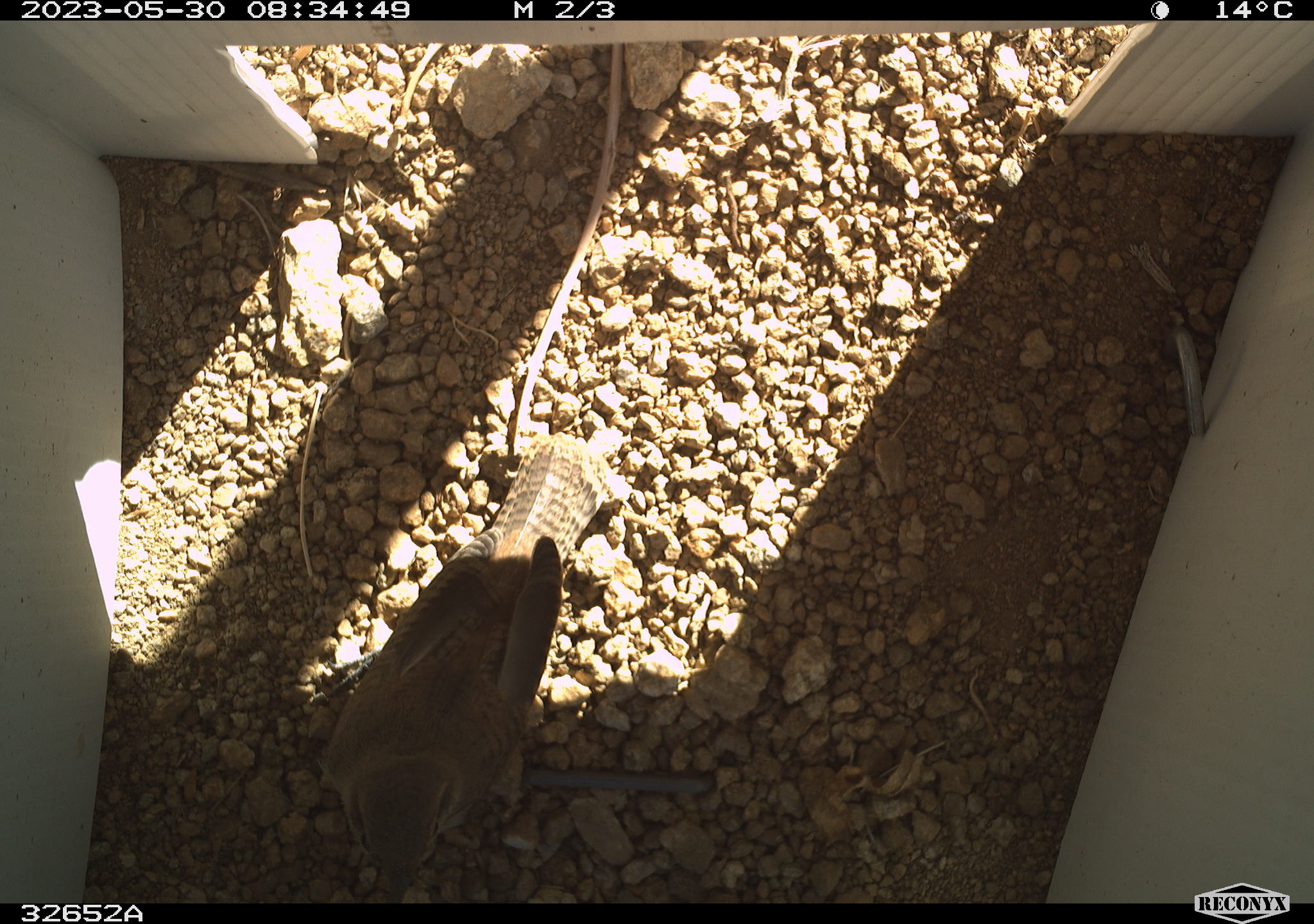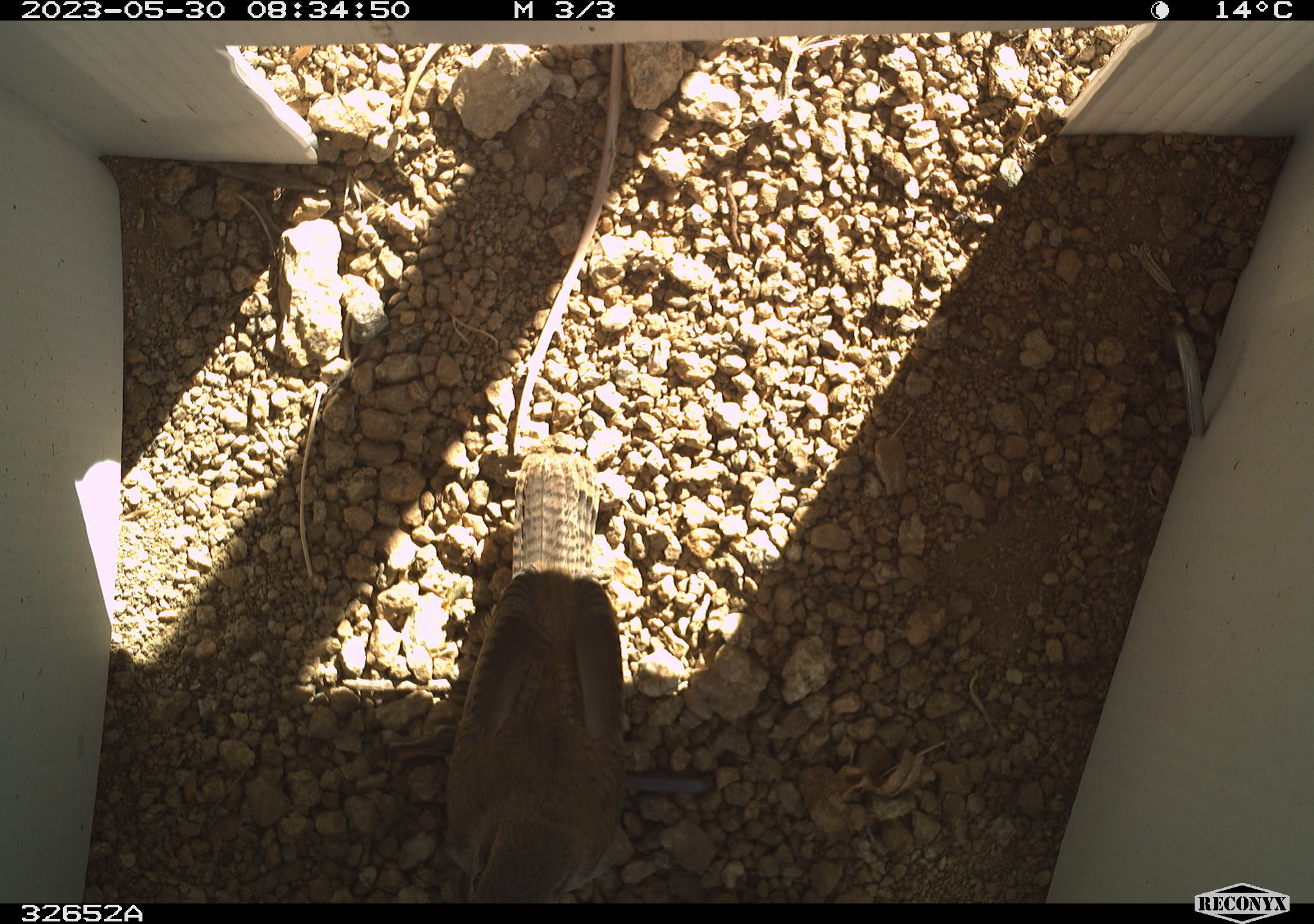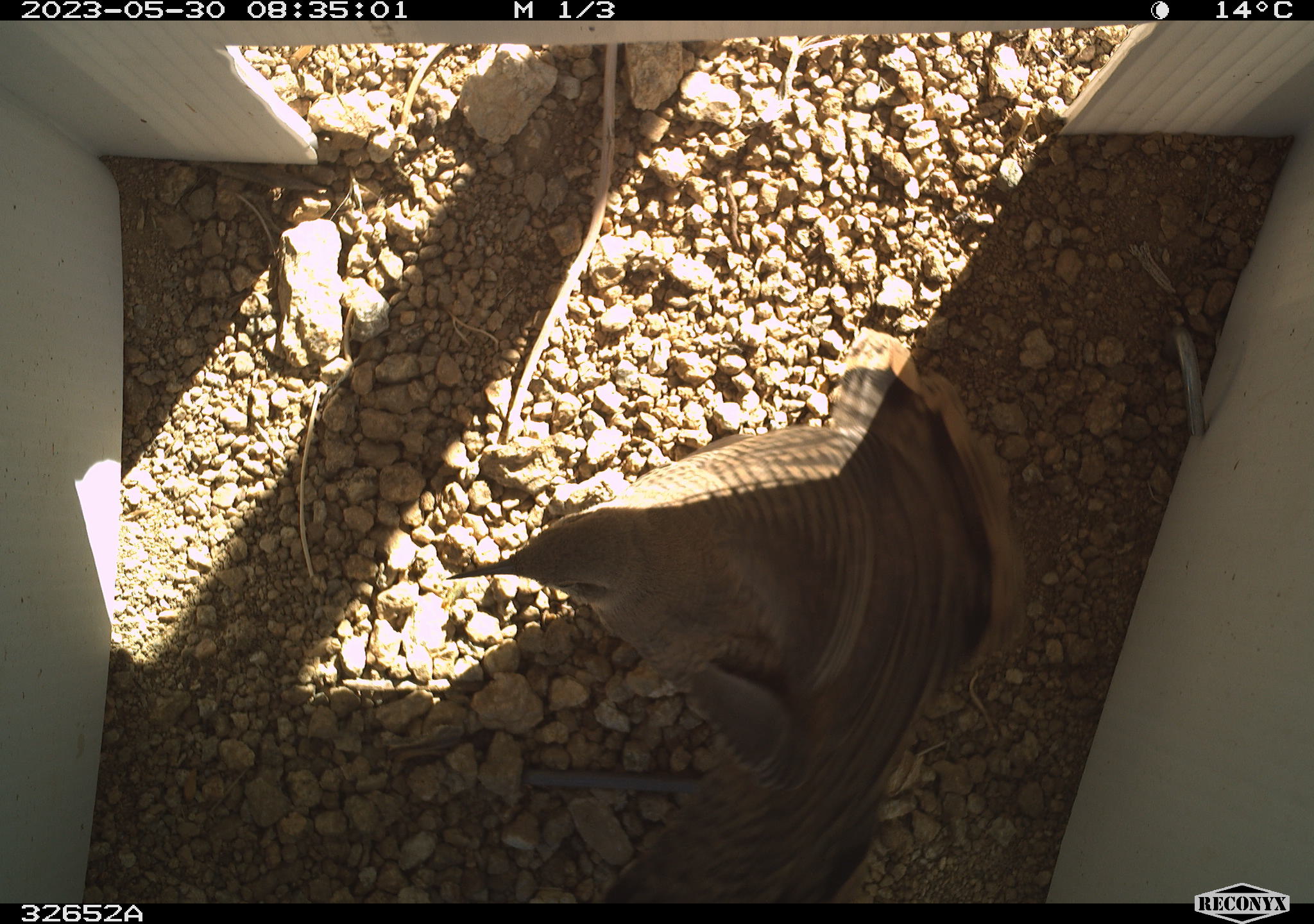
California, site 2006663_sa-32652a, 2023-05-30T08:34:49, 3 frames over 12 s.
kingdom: Animalia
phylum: Chordata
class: Aves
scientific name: Aves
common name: bird